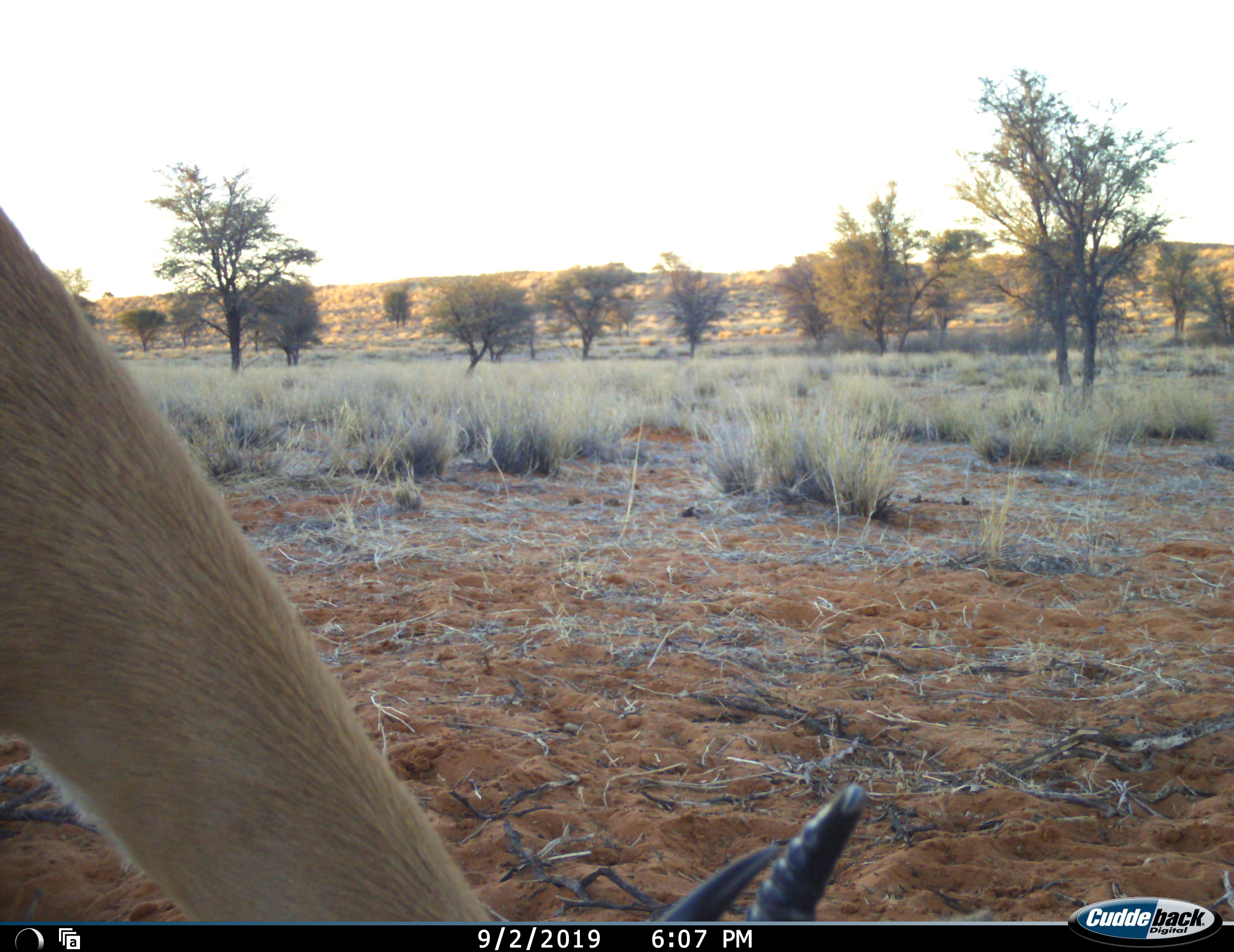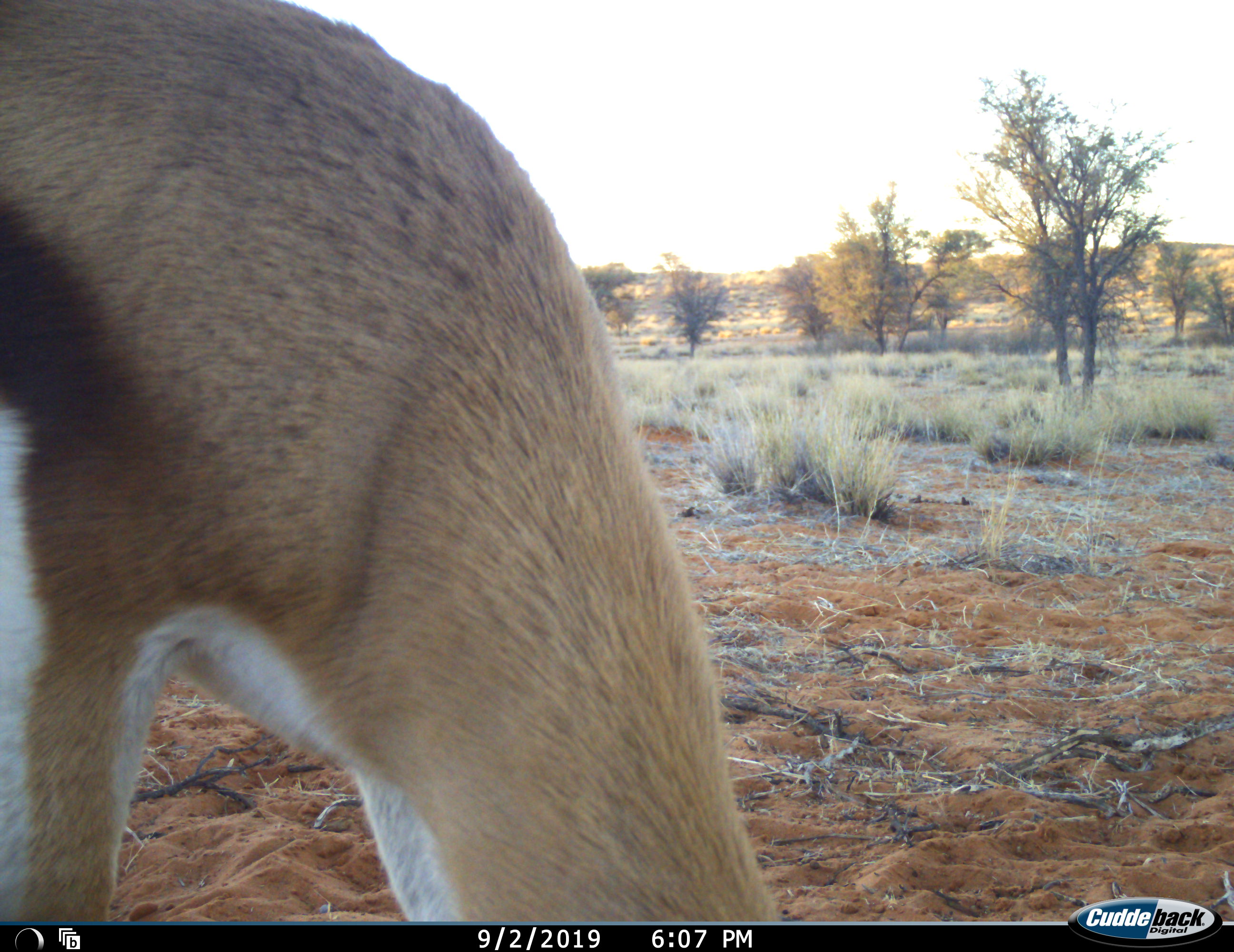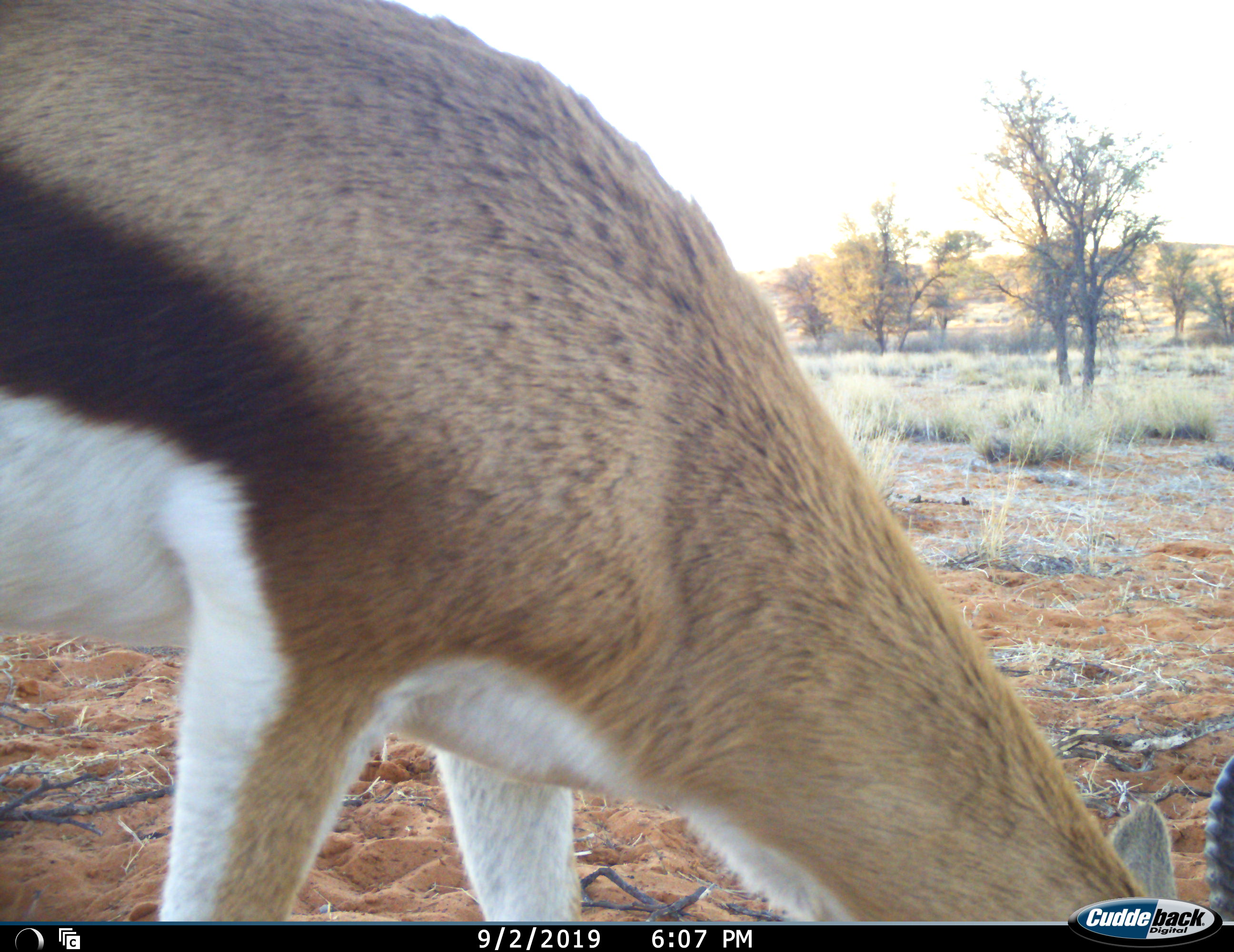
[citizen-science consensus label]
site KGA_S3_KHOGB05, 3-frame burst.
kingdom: Animalia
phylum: Chordata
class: Mammalia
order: Artiodactyla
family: Bovidae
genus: Antidorcas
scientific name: Antidorcas marsupialis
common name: springbok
Springbok (Antidorcas marsupialis), count 1. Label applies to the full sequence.